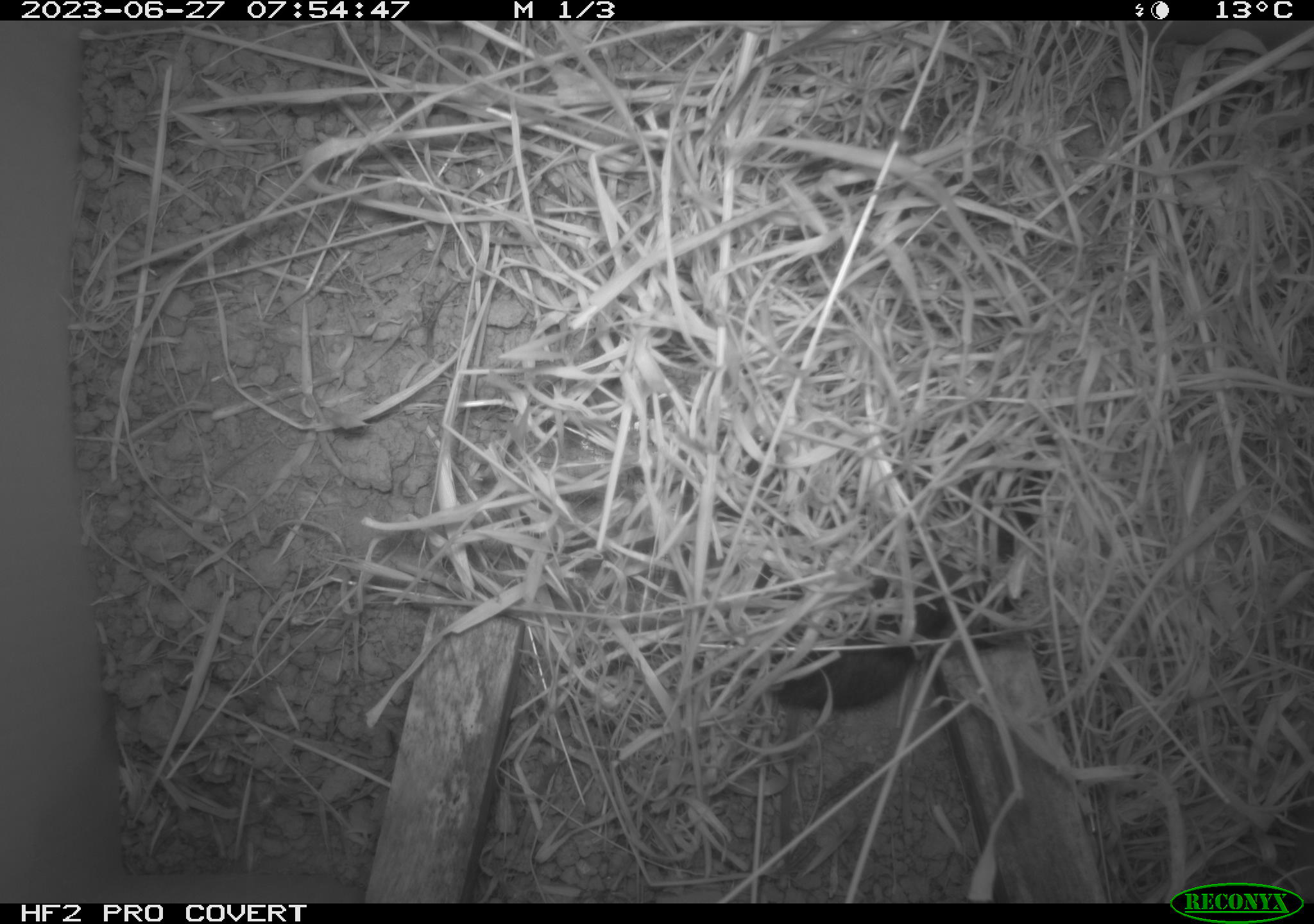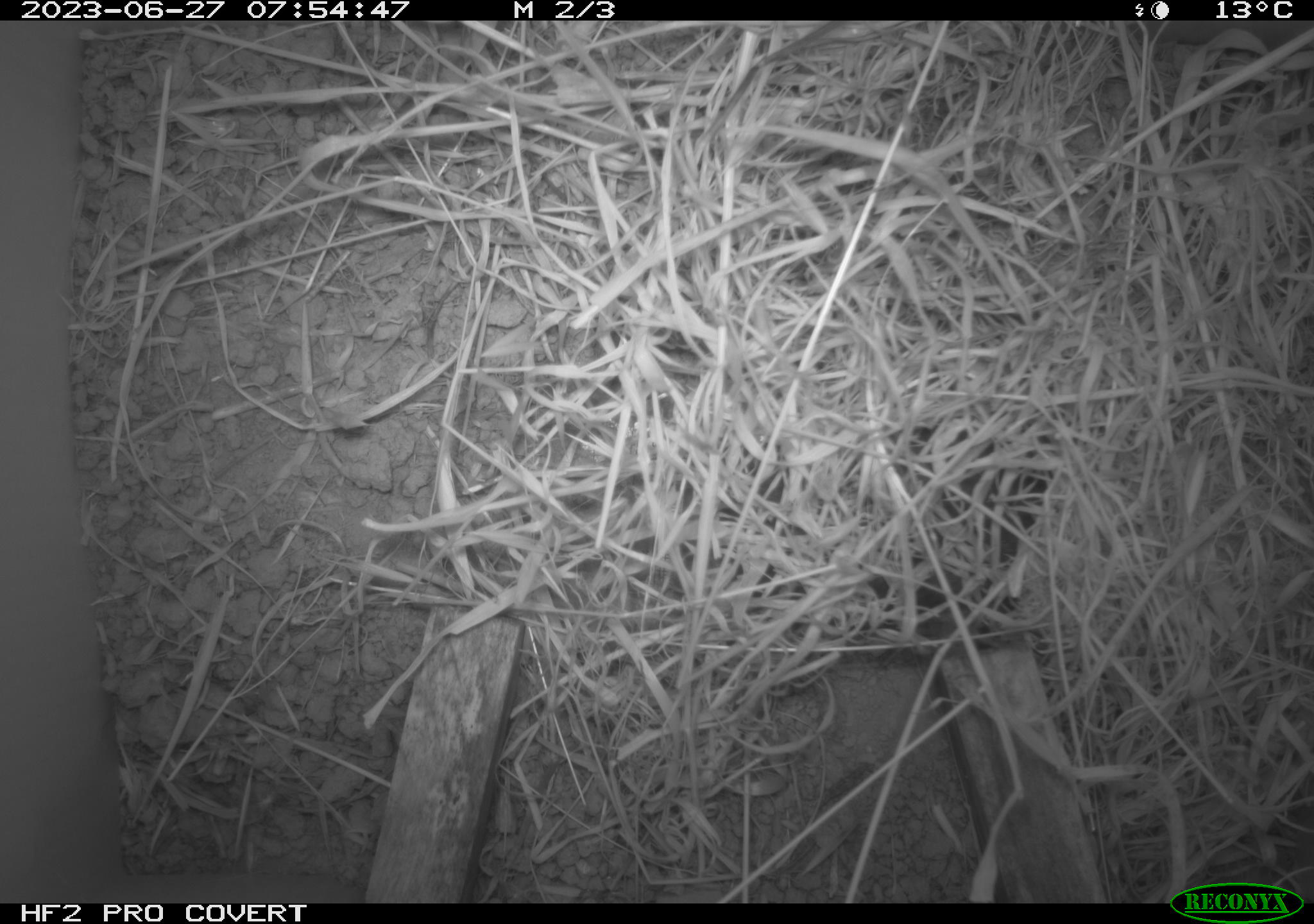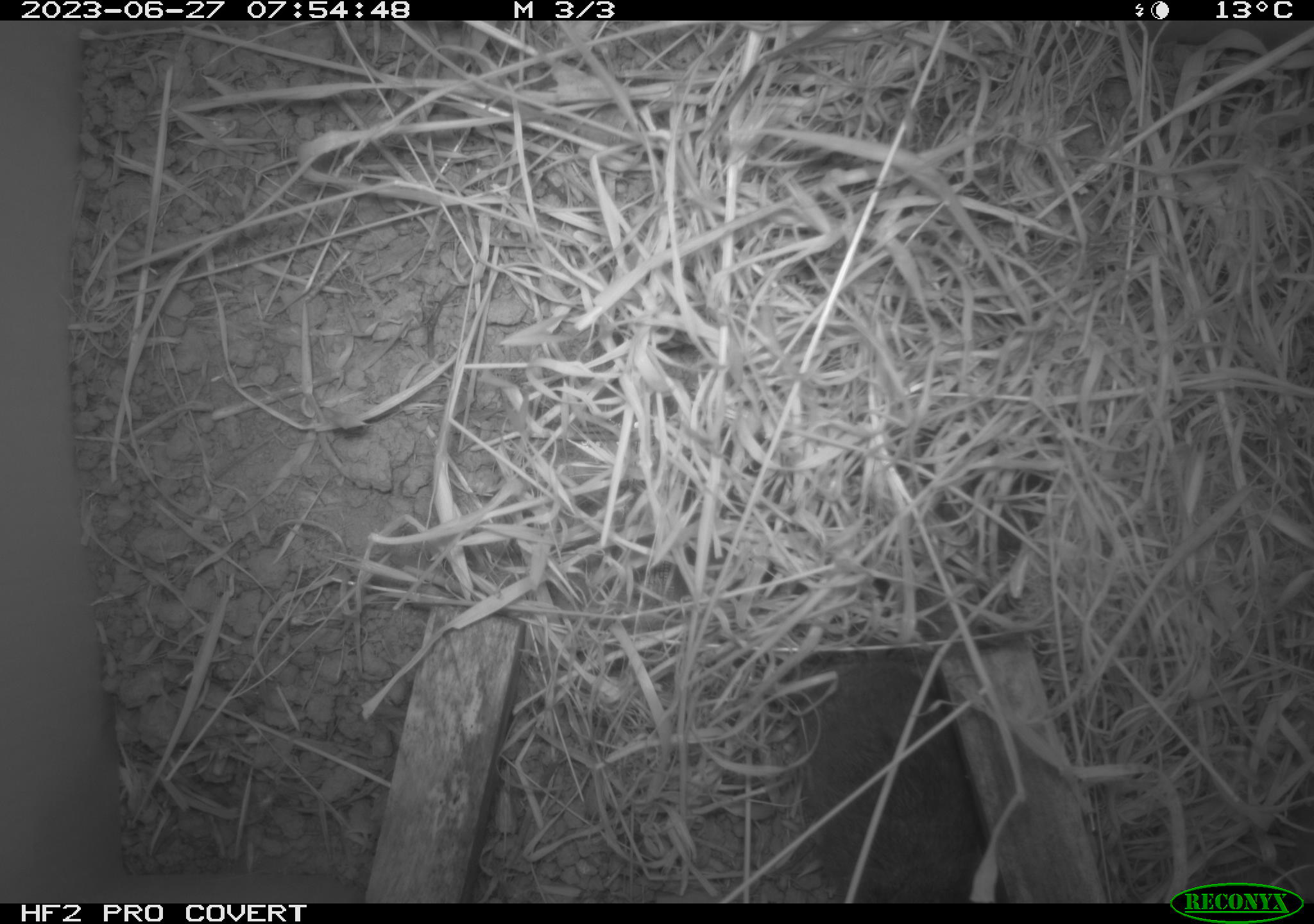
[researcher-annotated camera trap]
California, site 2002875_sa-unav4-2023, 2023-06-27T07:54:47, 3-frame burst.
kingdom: Animalia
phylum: Chordata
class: Mammalia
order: Rodentia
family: Cricetidae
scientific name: Arvicolinae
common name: voles, lemmings, and muskrats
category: arvicolinae subfamily